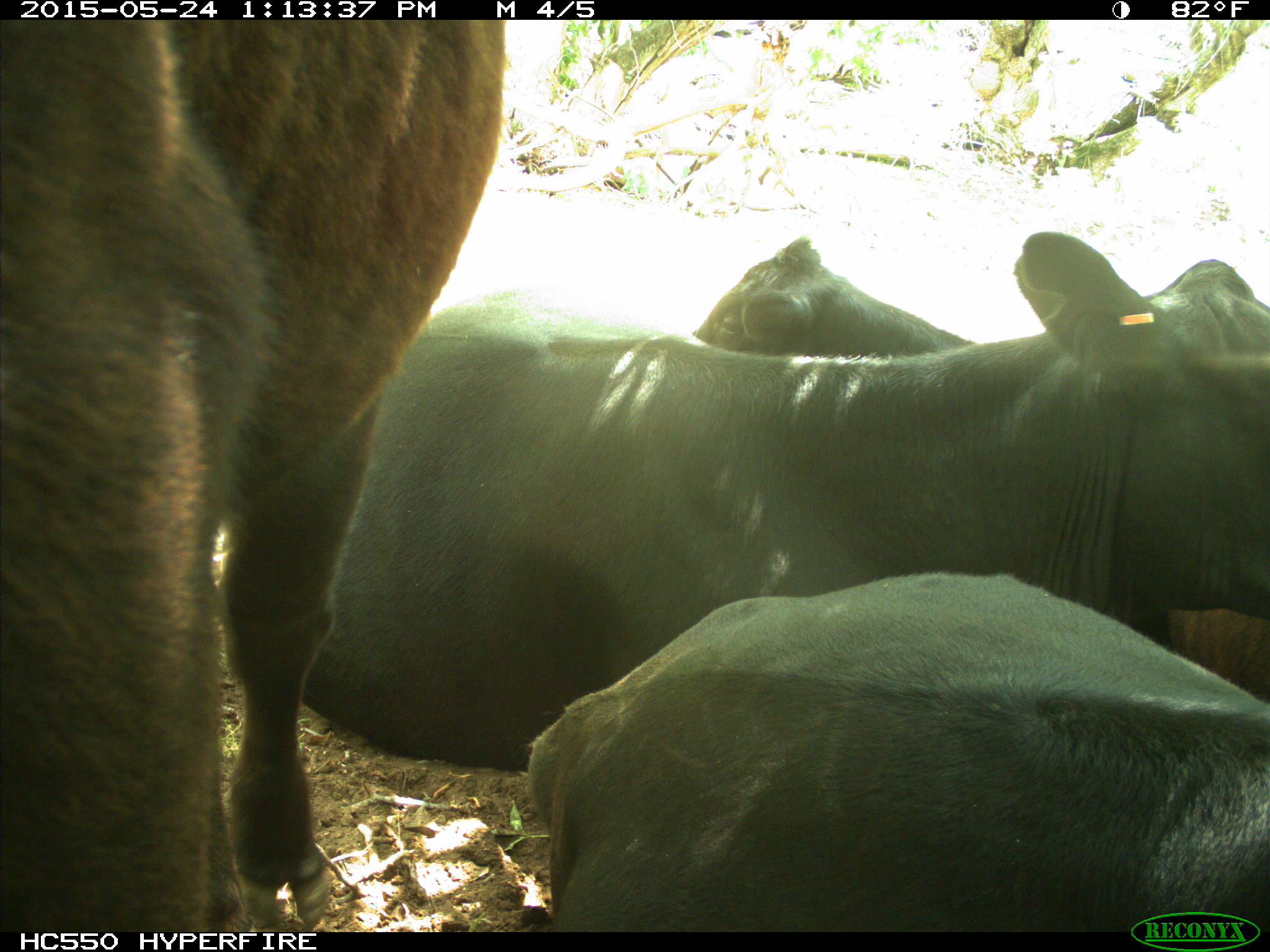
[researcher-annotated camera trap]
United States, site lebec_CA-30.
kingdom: Animalia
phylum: Chordata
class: Mammalia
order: Artiodactyla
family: Bovidae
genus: Bos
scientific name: Bos taurus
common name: domestic cow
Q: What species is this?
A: Bos taurus (domestic cow).